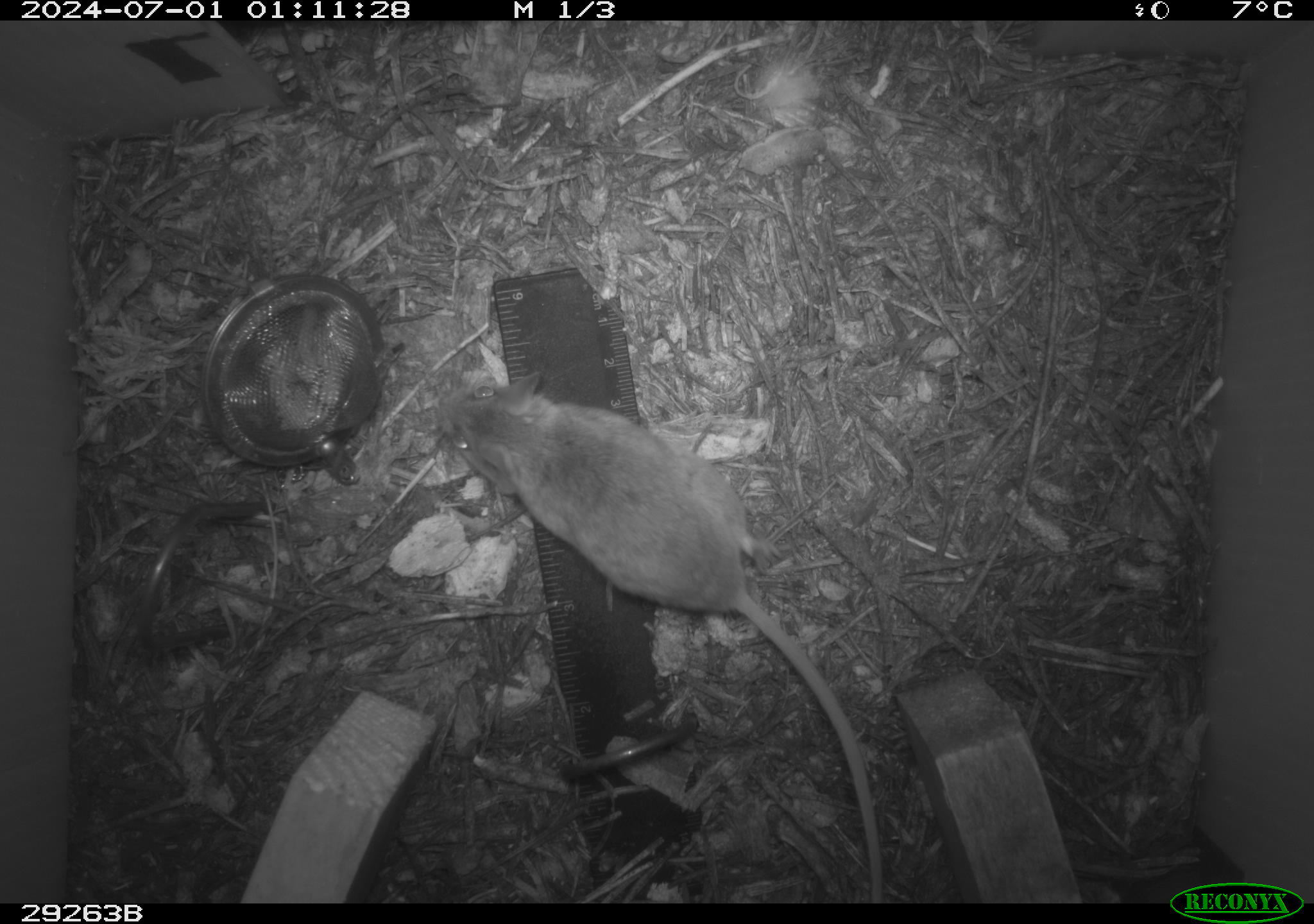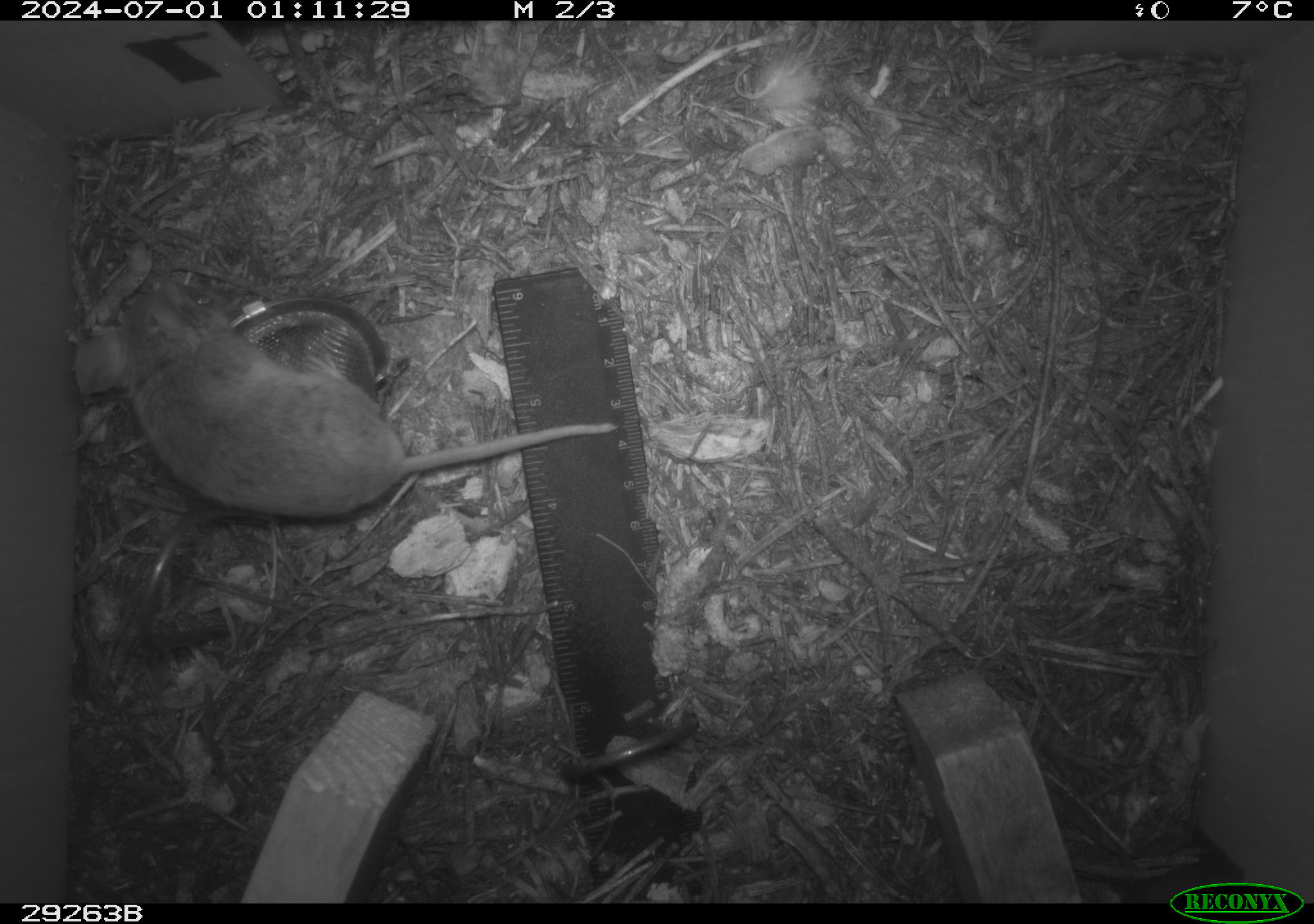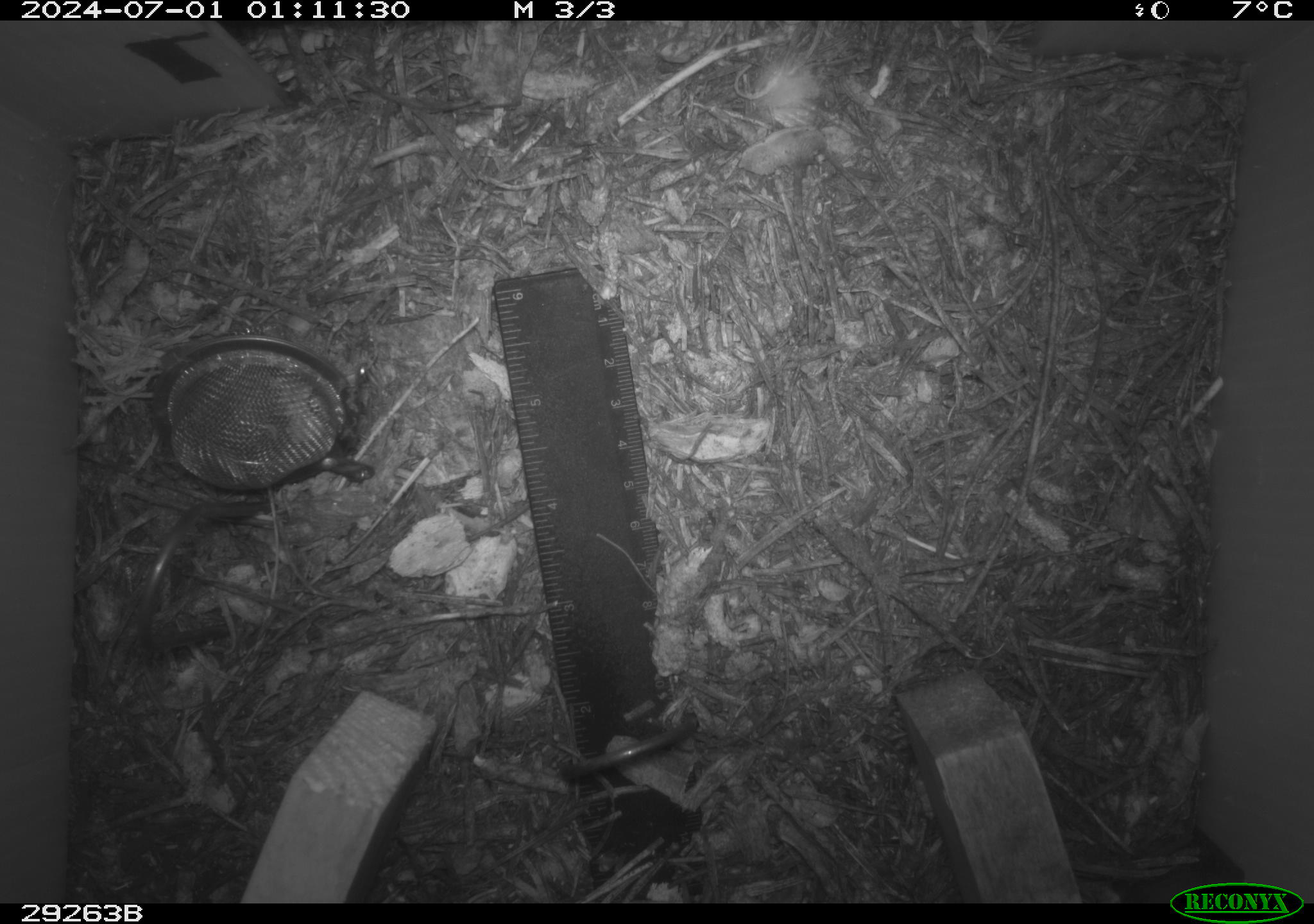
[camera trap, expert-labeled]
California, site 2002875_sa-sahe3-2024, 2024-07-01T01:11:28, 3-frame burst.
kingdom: Animalia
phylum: Chordata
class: Mammalia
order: Rodentia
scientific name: Rodentia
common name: rodent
Rodent (Rodentia).